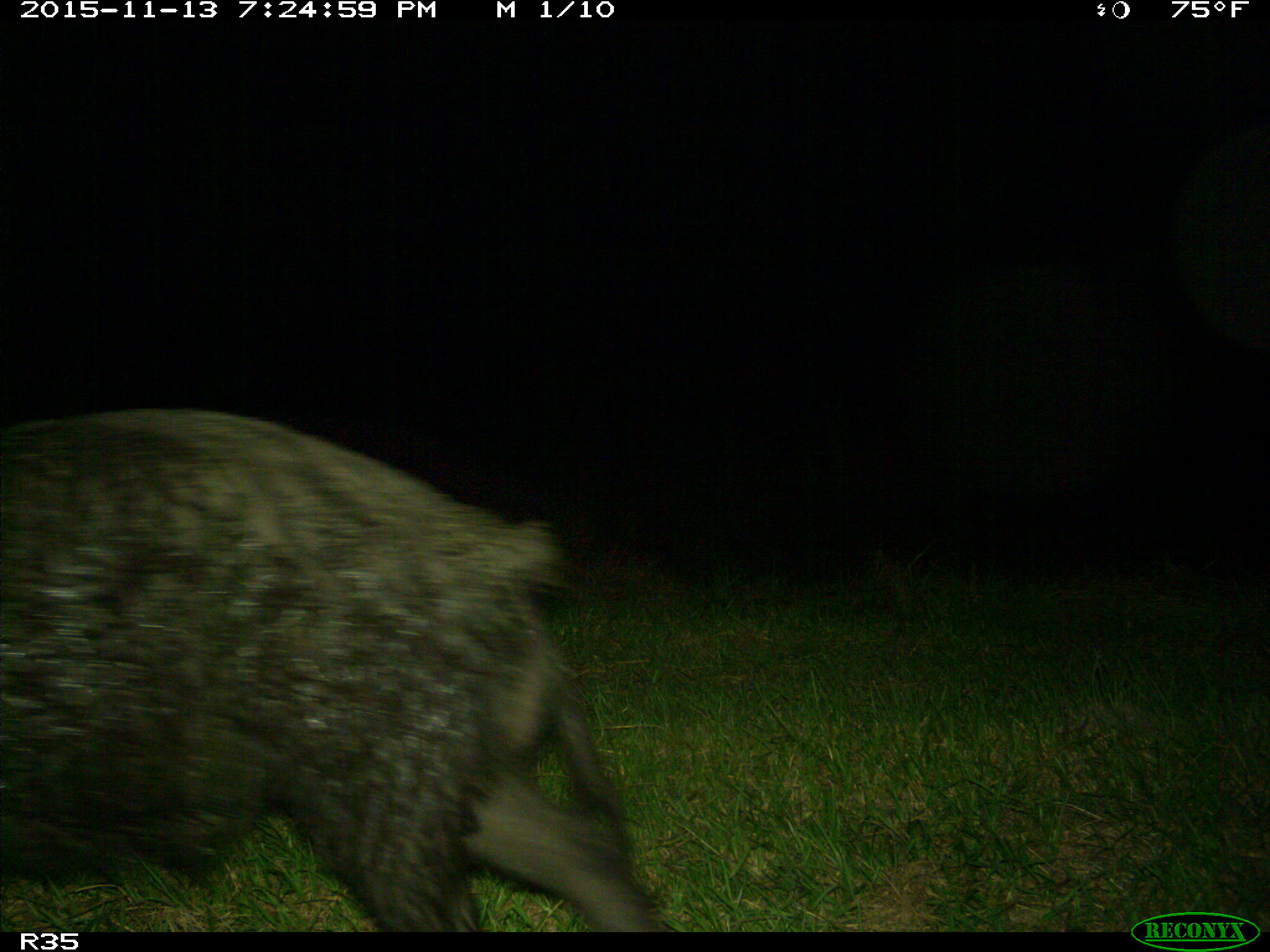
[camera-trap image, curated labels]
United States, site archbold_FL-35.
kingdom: Animalia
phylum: Chordata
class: Mammalia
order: Artiodactyla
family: Suidae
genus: Sus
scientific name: Sus scrofa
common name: wild boar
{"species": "Sus scrofa (wild boar)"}